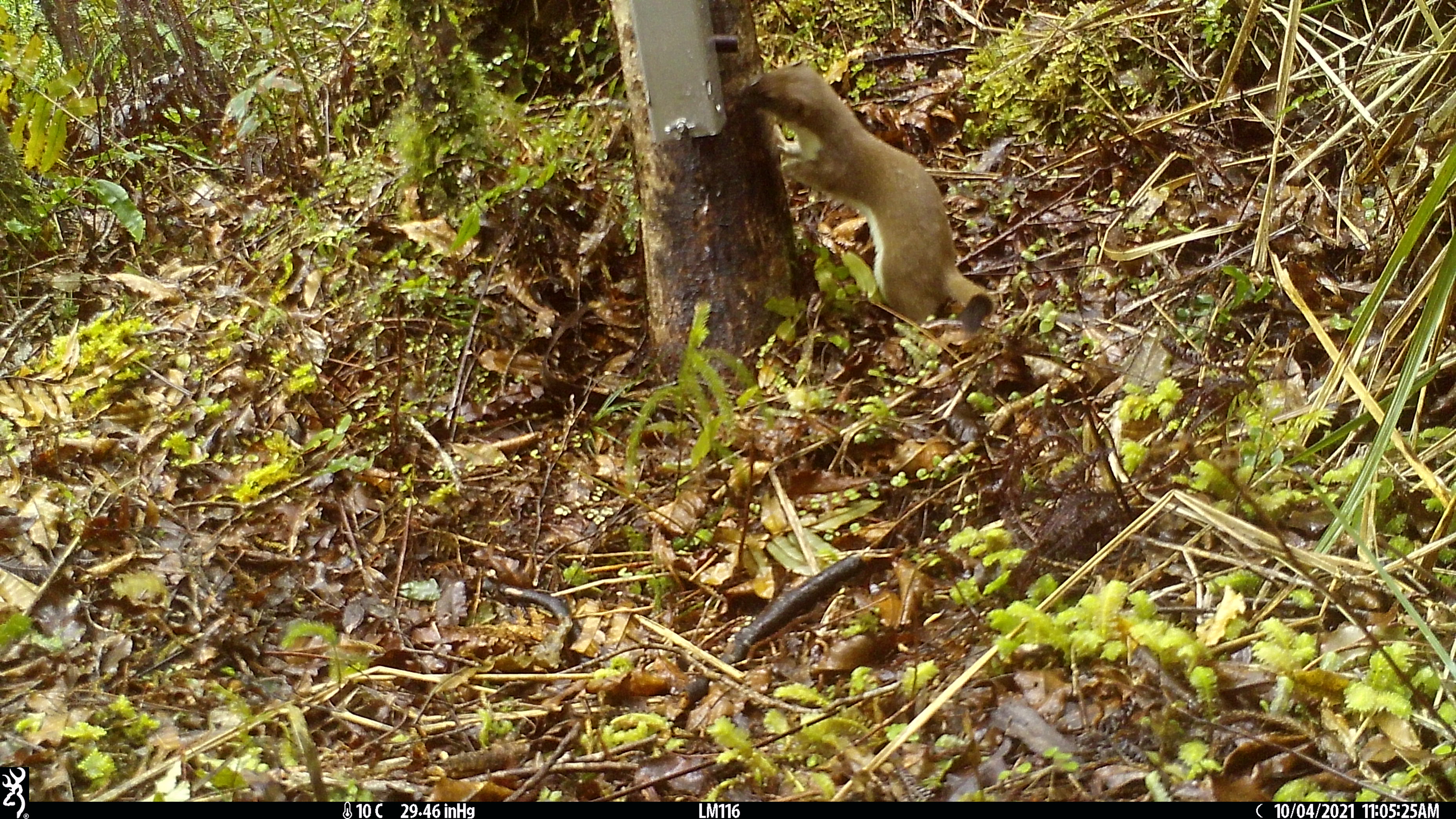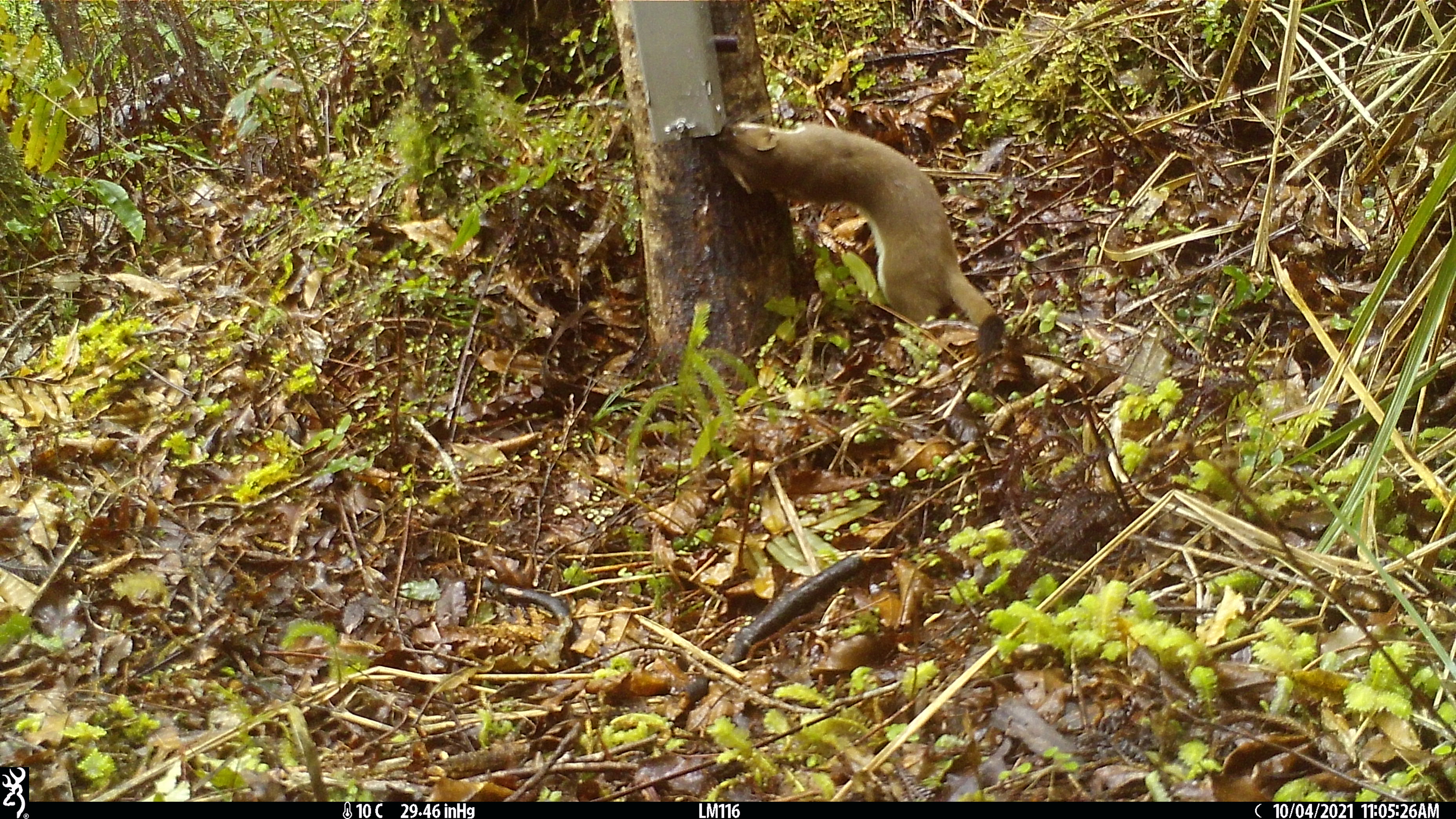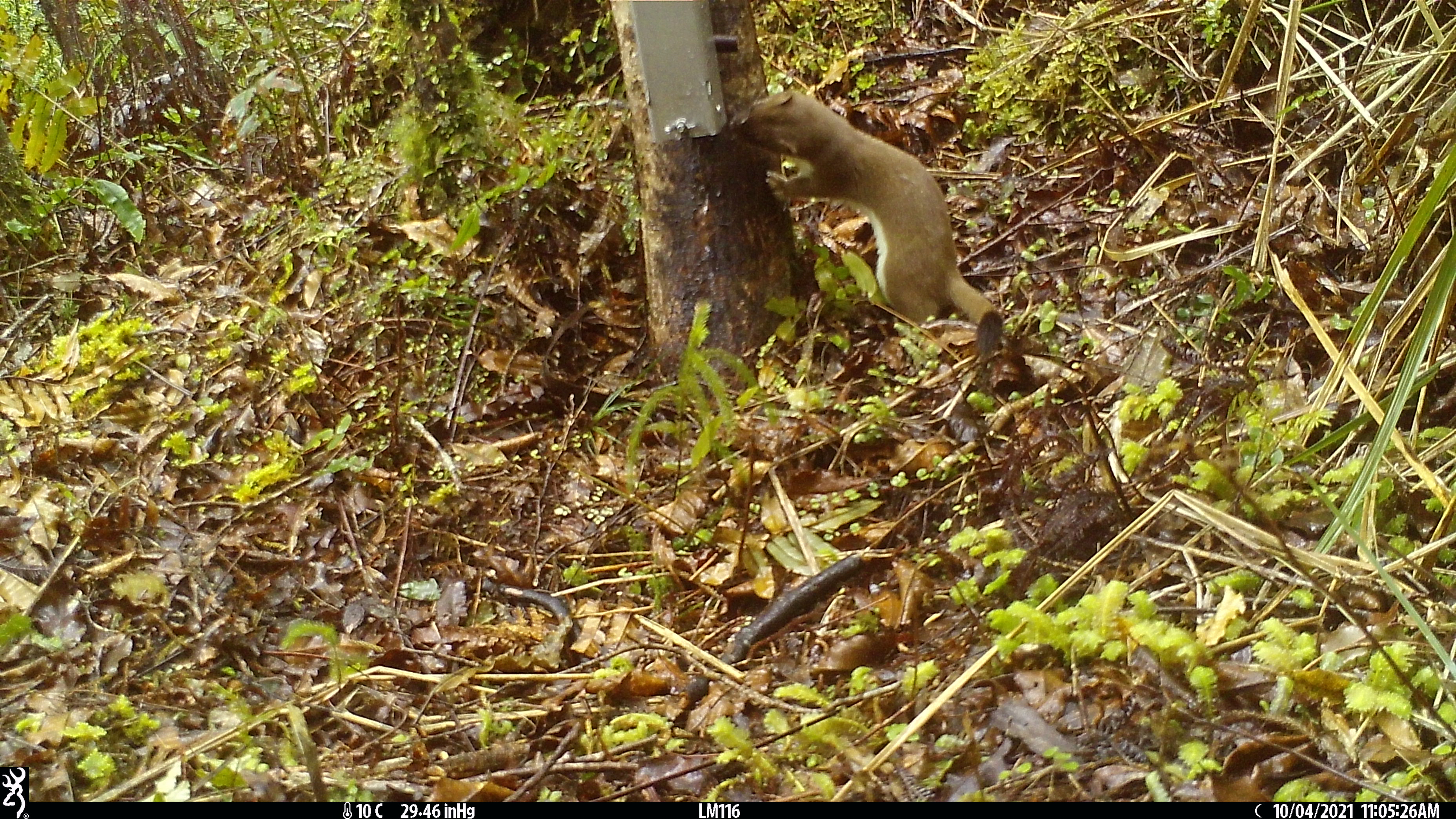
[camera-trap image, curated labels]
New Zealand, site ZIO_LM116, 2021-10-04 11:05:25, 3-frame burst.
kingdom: Animalia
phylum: Chordata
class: Mammalia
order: Carnivora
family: Mustelidae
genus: Mustela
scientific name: Mustela erminea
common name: stoat